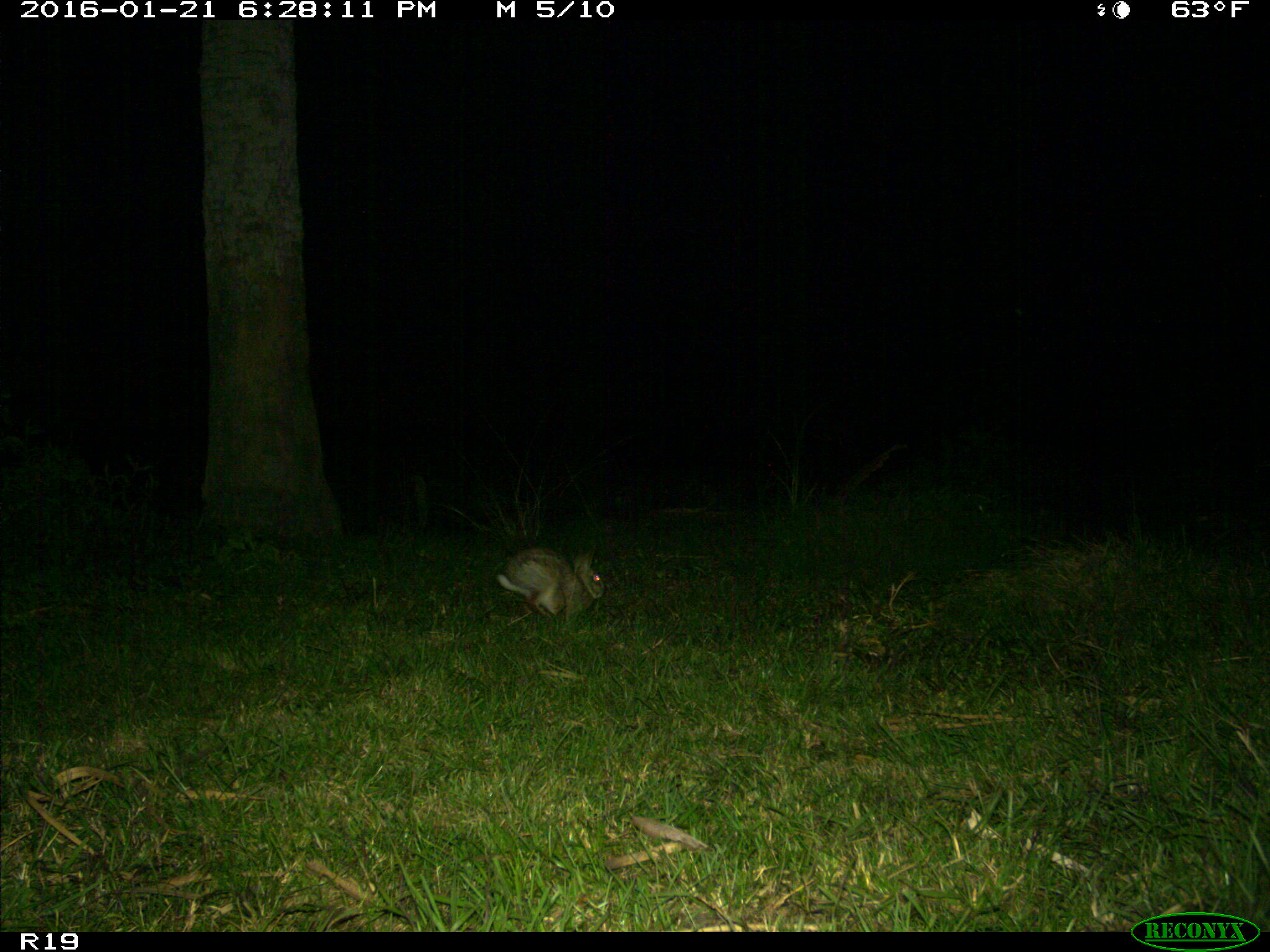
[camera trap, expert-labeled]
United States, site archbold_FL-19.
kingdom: Animalia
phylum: Chordata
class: Mammalia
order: Lagomorpha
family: Leporidae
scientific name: Leporidae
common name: rabbits and hares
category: unidentified rabbit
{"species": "unidentified rabbit (rabbits and hares) (Leporidae)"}